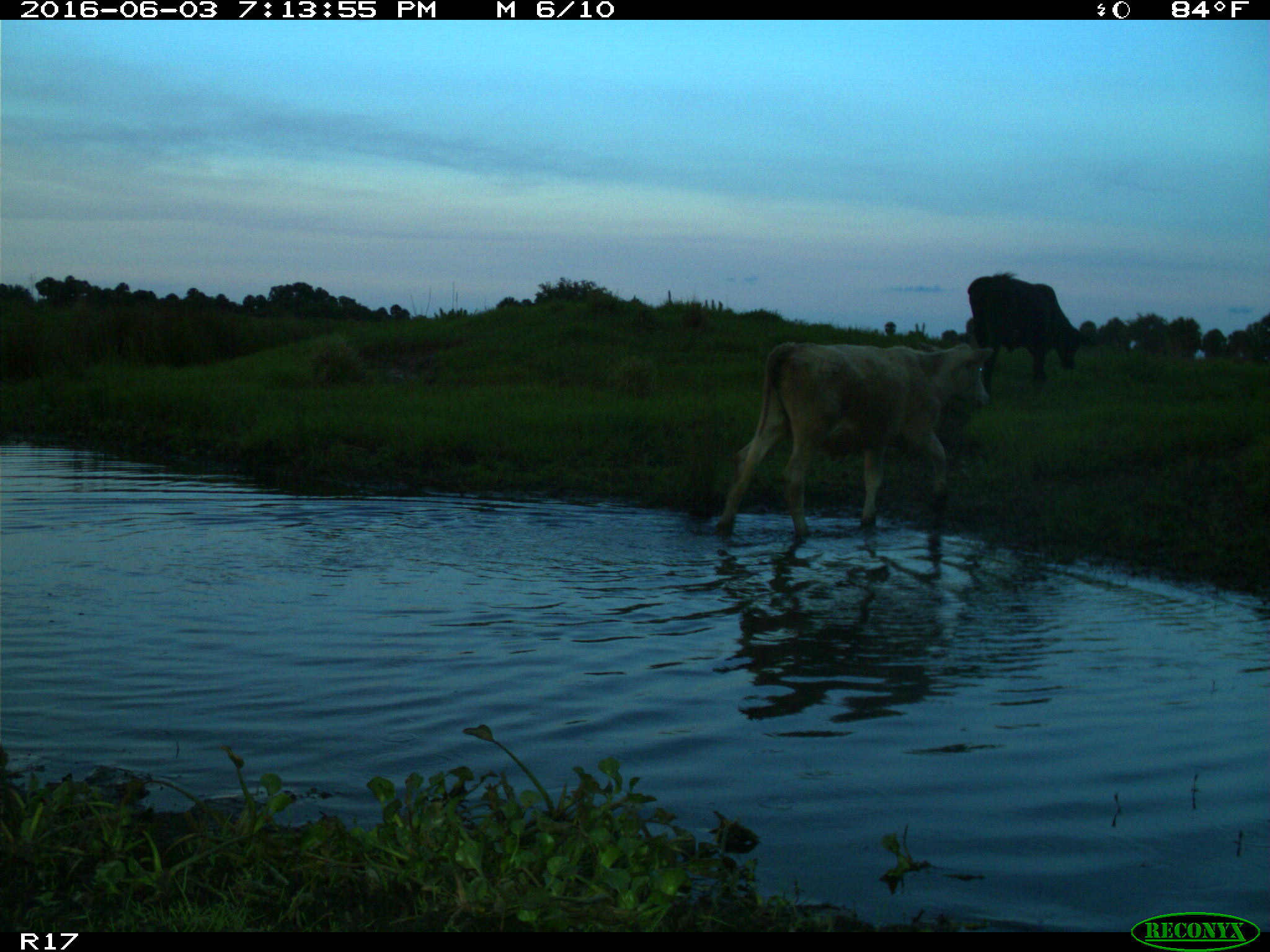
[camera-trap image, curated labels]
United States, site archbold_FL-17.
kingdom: Animalia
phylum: Chordata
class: Mammalia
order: Artiodactyla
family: Bovidae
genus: Bos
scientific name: Bos taurus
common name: domestic cow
Bos taurus (domestic cow).